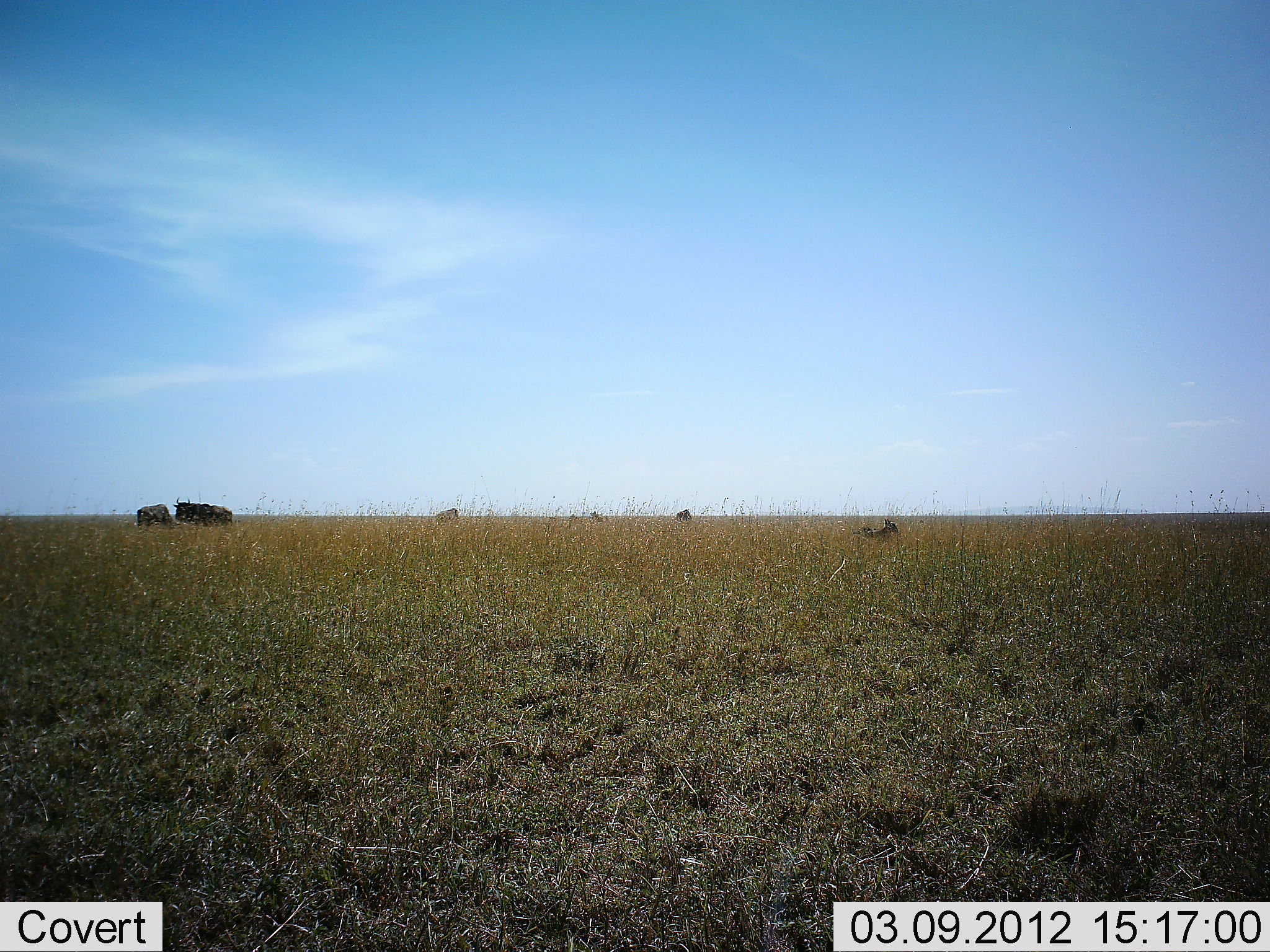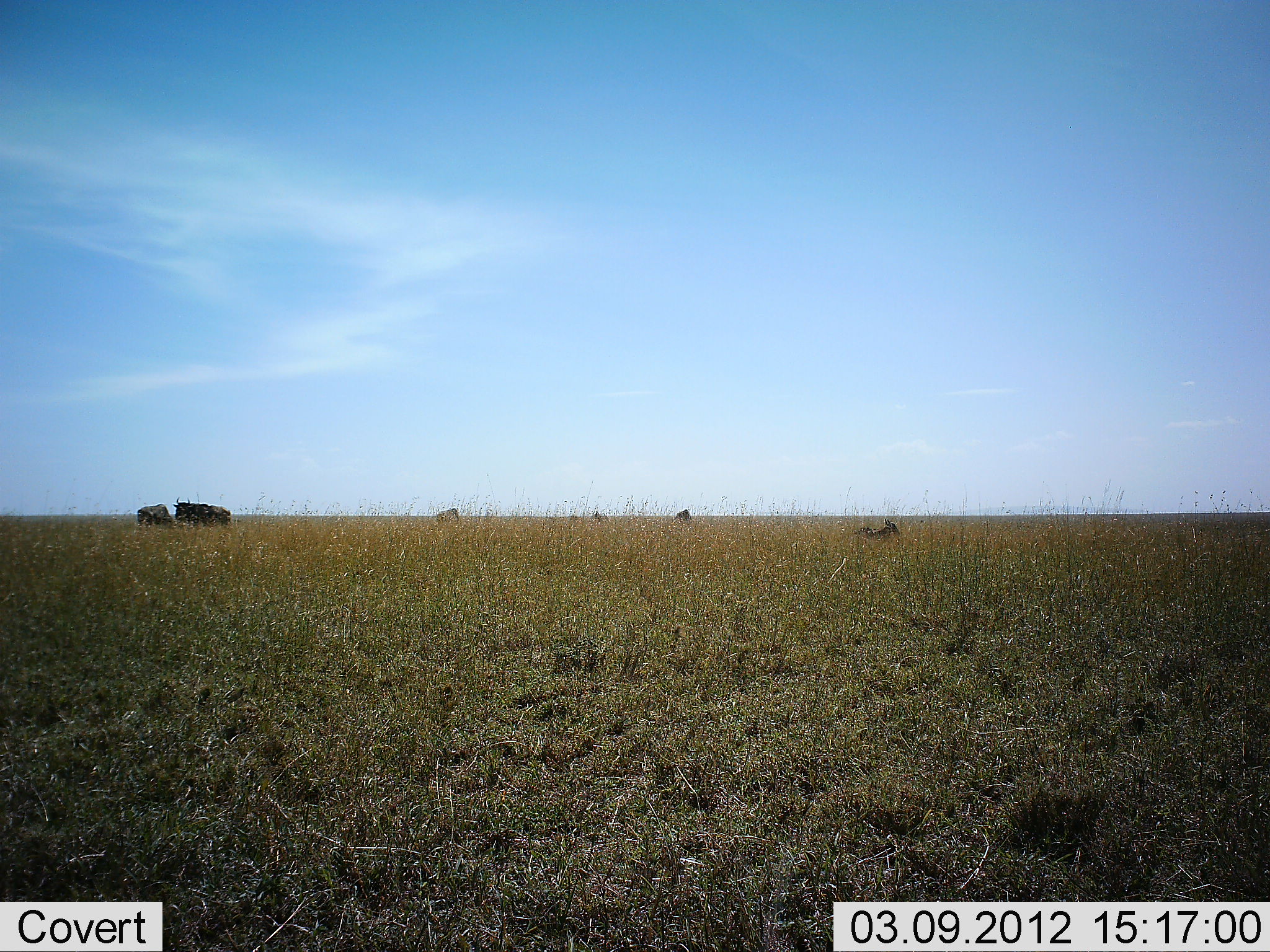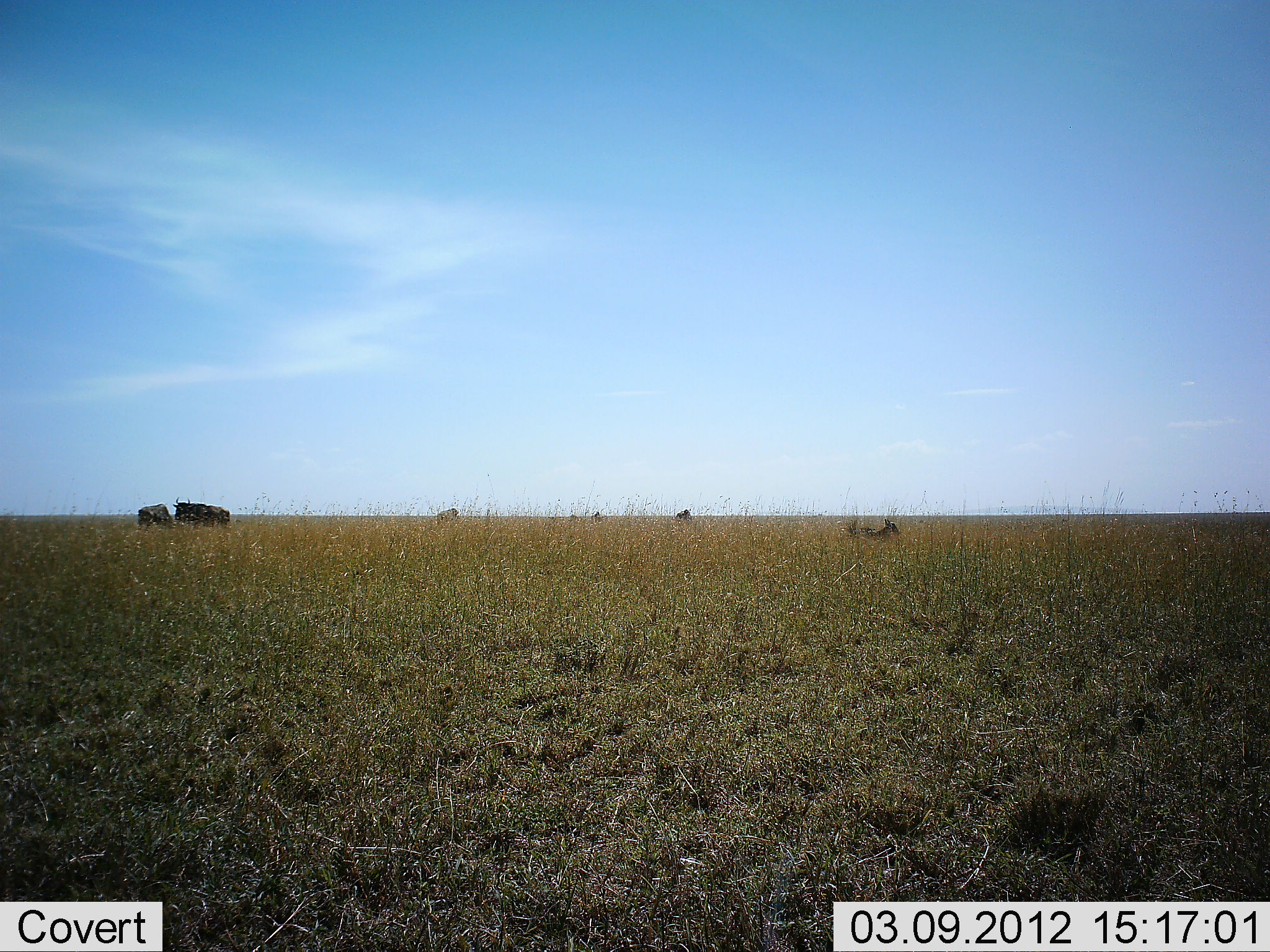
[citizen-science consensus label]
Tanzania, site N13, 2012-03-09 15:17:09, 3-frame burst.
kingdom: Animalia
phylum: Chordata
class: Mammalia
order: Artiodactyla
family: Bovidae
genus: Connochaetes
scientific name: Connochaetes taurinus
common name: blue wildebeest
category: wildebeest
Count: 6.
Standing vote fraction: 69%.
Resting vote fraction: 62%.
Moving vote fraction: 6%.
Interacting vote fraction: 0%.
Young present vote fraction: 6%.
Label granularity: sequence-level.